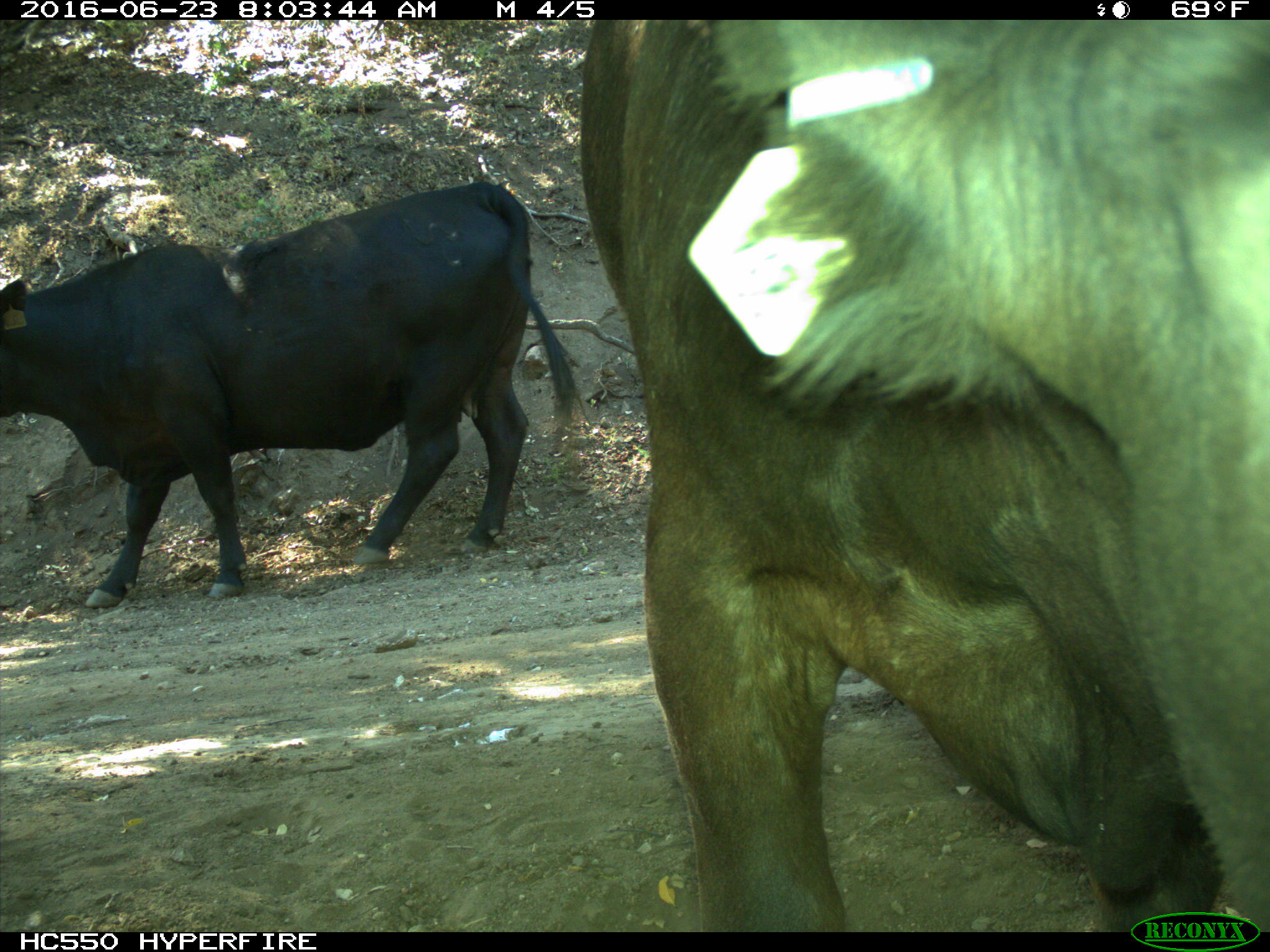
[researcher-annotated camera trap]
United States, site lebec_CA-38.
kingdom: Animalia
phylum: Chordata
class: Mammalia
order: Artiodactyla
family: Bovidae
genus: Bos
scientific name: Bos taurus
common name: domestic cow